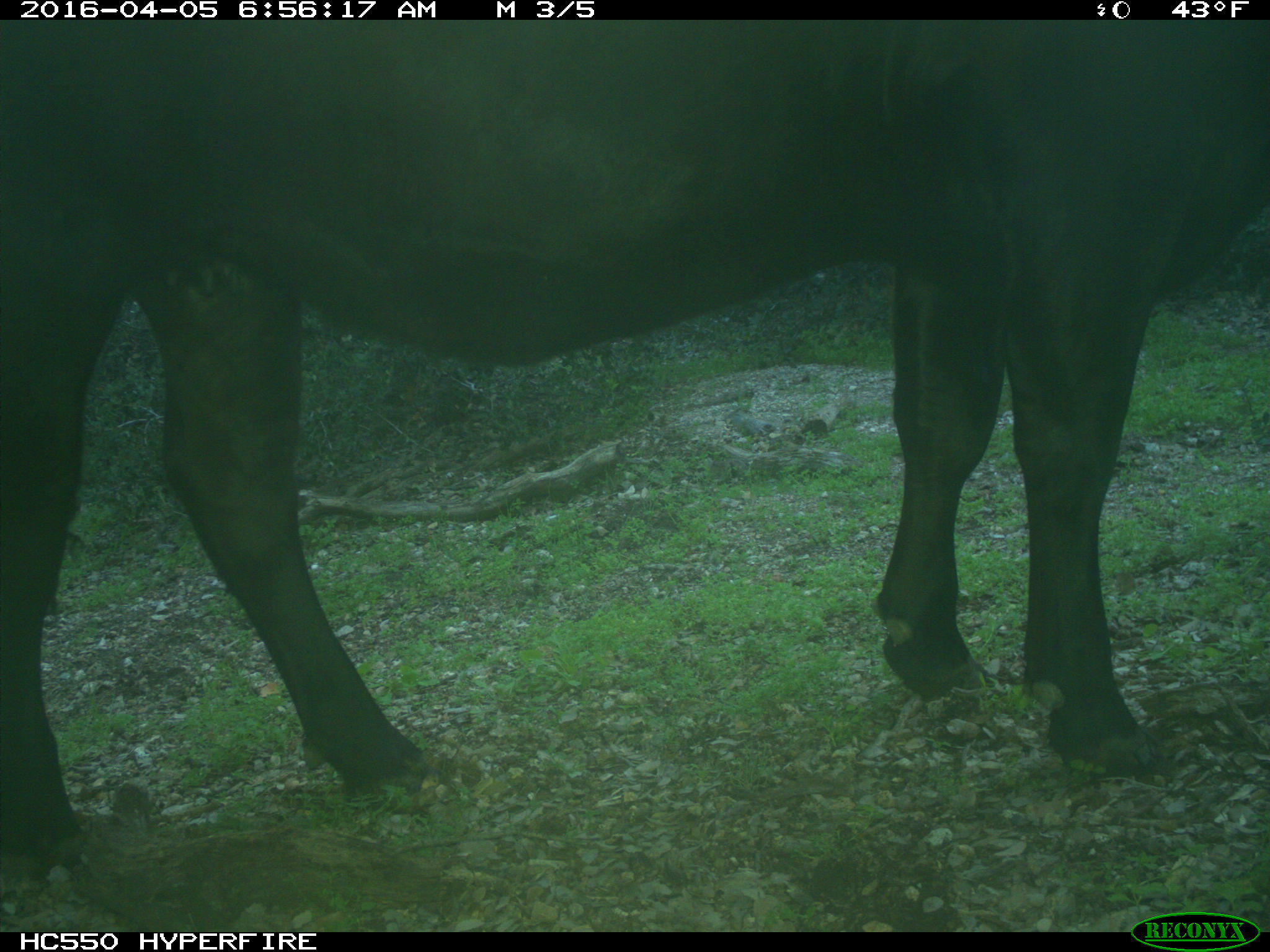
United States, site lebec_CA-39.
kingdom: Animalia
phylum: Chordata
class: Mammalia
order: Artiodactyla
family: Bovidae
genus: Bos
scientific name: Bos taurus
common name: domestic cow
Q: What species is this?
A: Bos taurus (domestic cow).